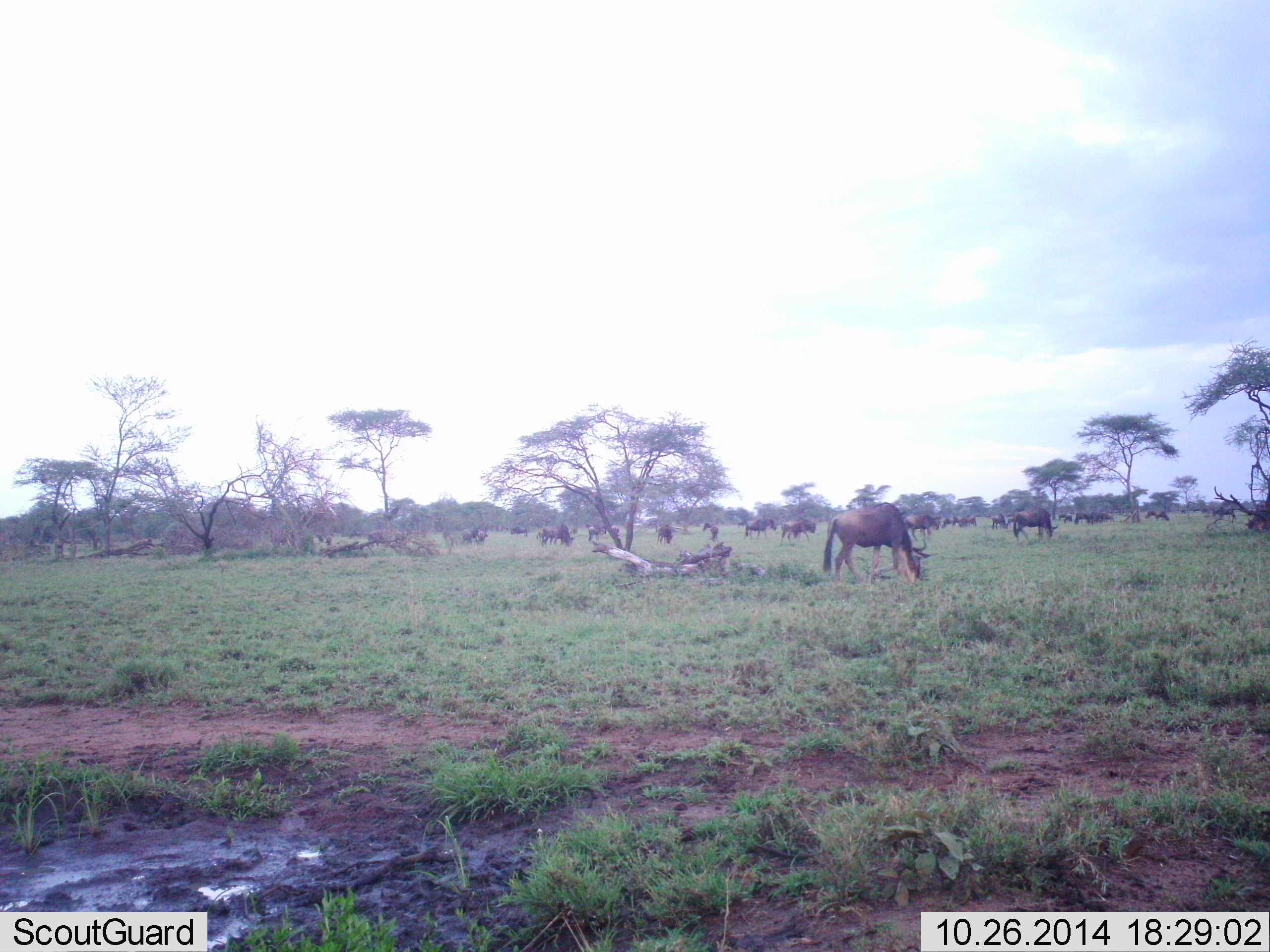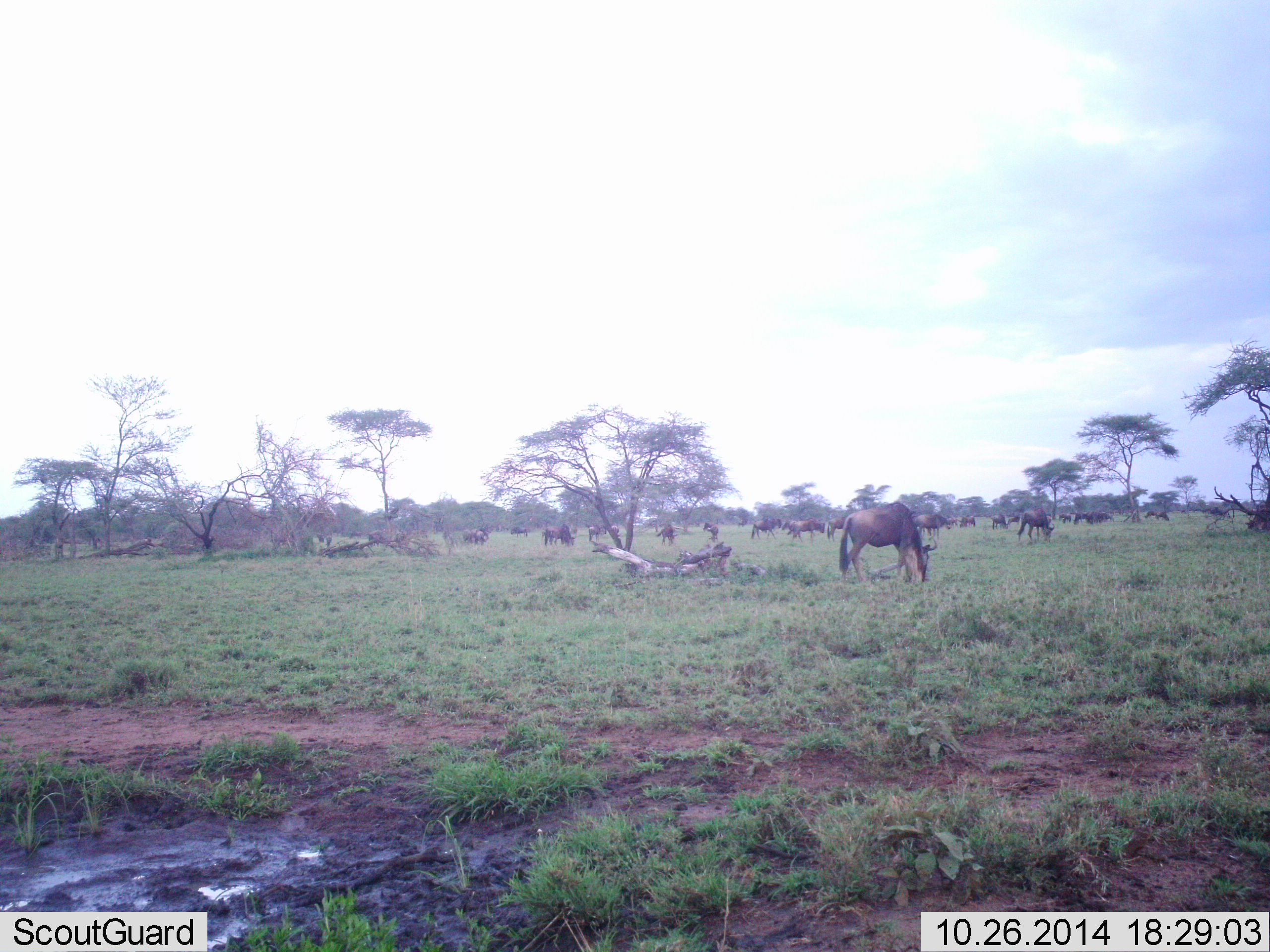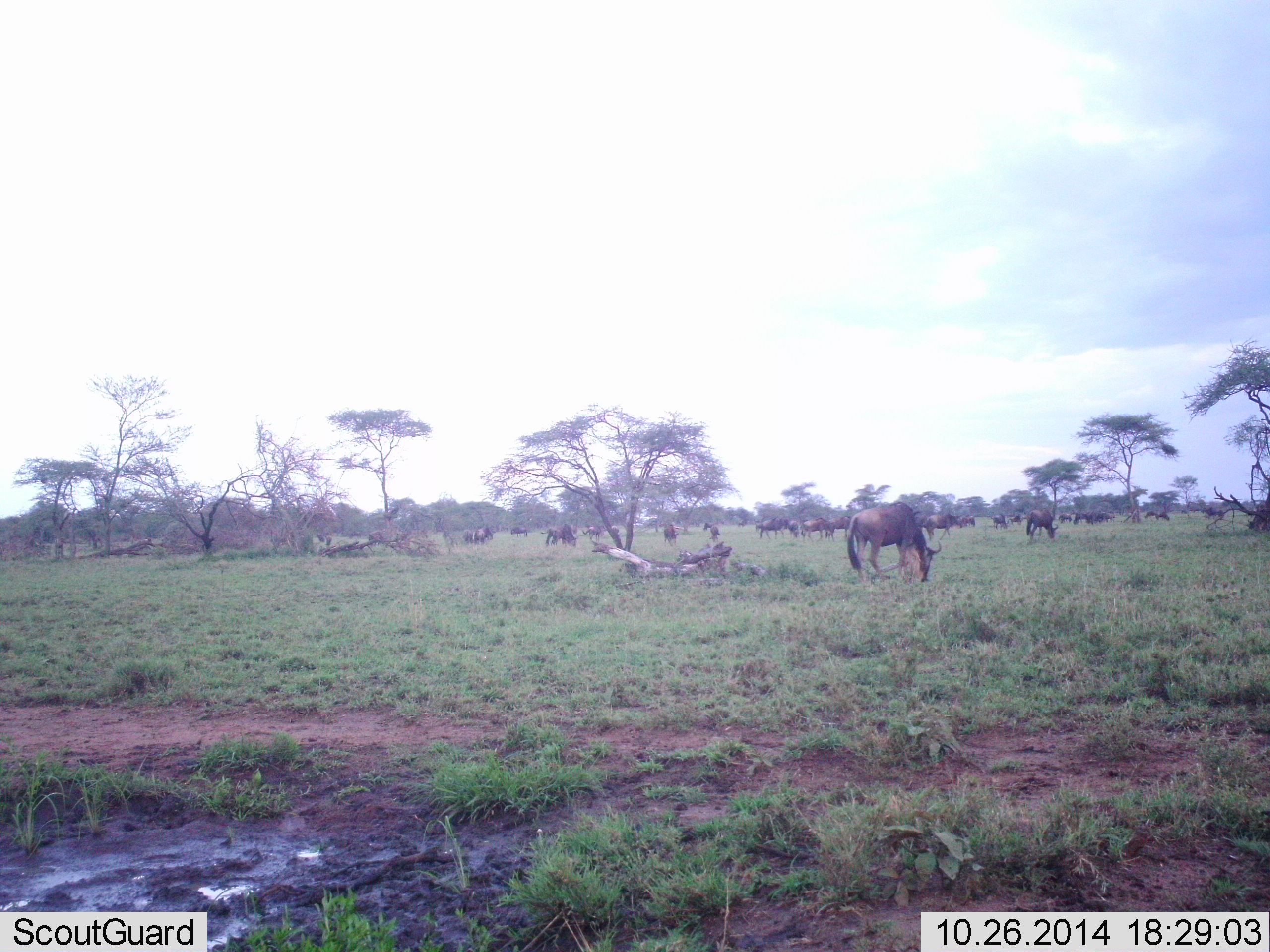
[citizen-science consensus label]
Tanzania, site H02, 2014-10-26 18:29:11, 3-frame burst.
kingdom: Animalia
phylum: Chordata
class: Mammalia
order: Artiodactyla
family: Bovidae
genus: Connochaetes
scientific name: Connochaetes taurinus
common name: blue wildebeest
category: wildebeest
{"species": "wildebeest (blue wildebeest) (Connochaetes taurinus)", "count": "11-50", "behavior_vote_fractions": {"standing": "30%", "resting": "0%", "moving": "20%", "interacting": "0%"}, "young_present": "0%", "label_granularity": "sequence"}